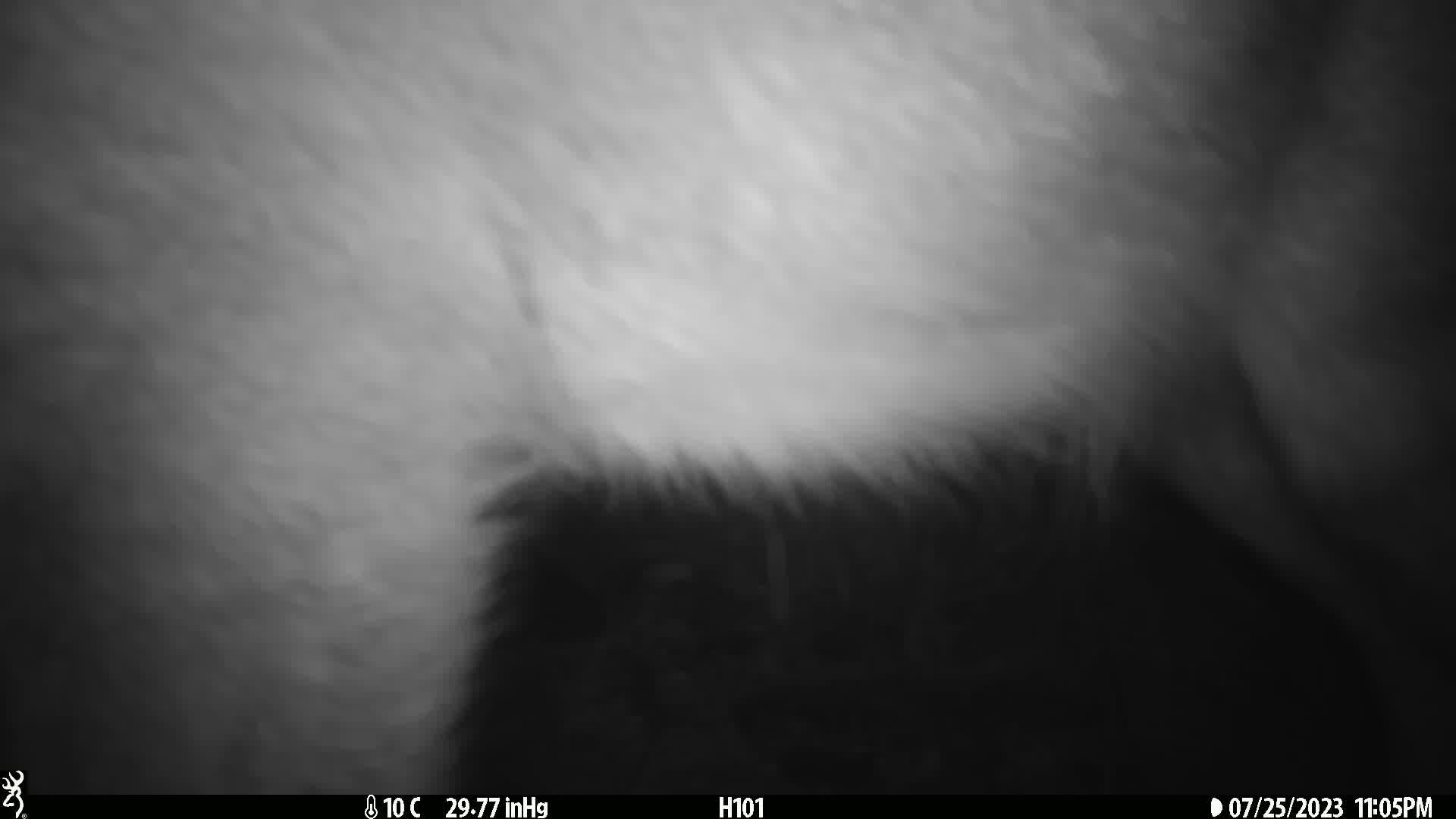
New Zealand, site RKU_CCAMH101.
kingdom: Animalia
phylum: Chordata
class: Mammalia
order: Artiodactyla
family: Cervidae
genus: Odocoileus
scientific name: Odocoileus virginianus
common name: white-tailed deer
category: white tailed deer